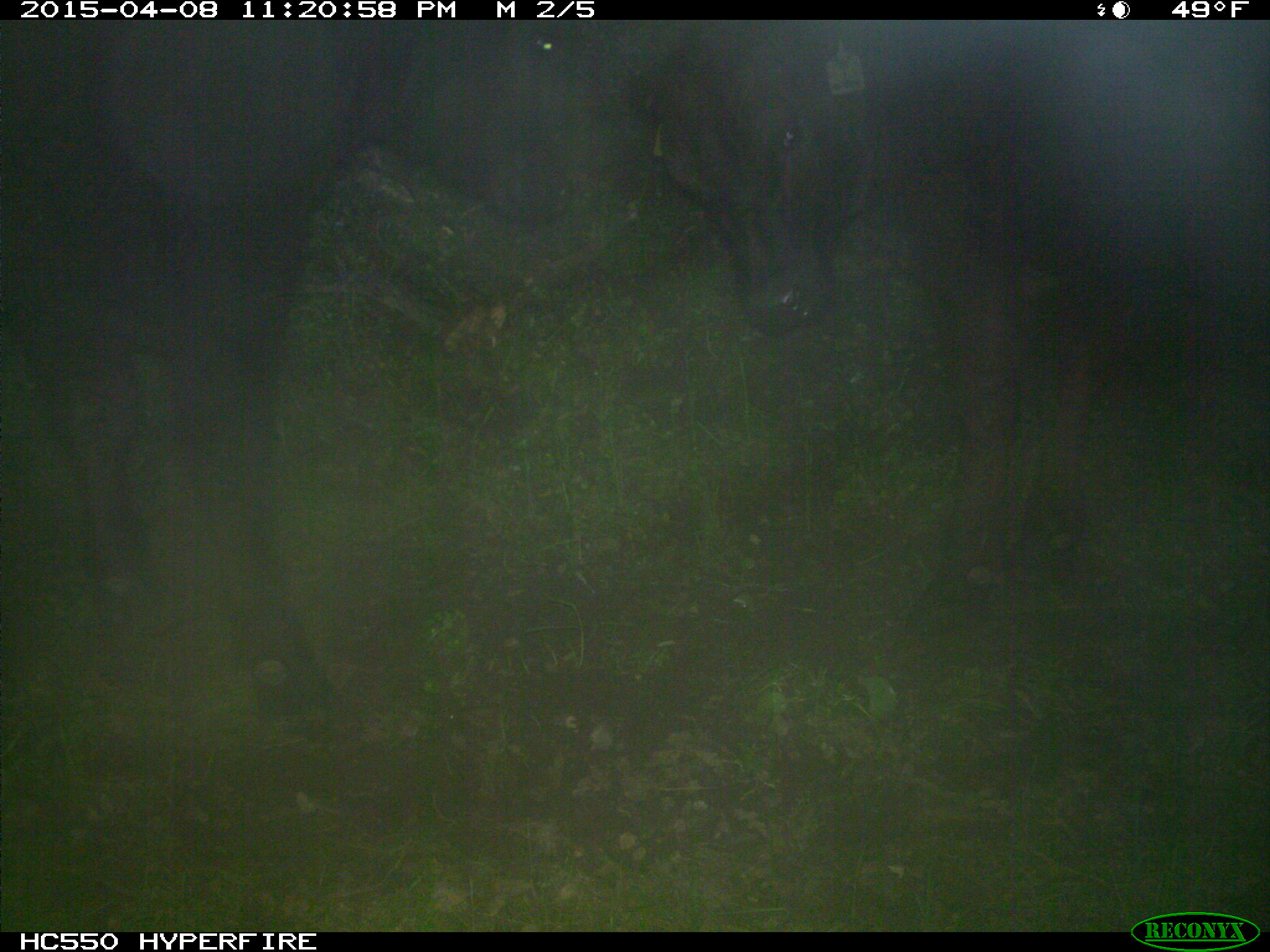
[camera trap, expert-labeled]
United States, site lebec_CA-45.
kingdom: Animalia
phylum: Chordata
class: Mammalia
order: Artiodactyla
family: Bovidae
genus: Bos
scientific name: Bos taurus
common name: domestic cow